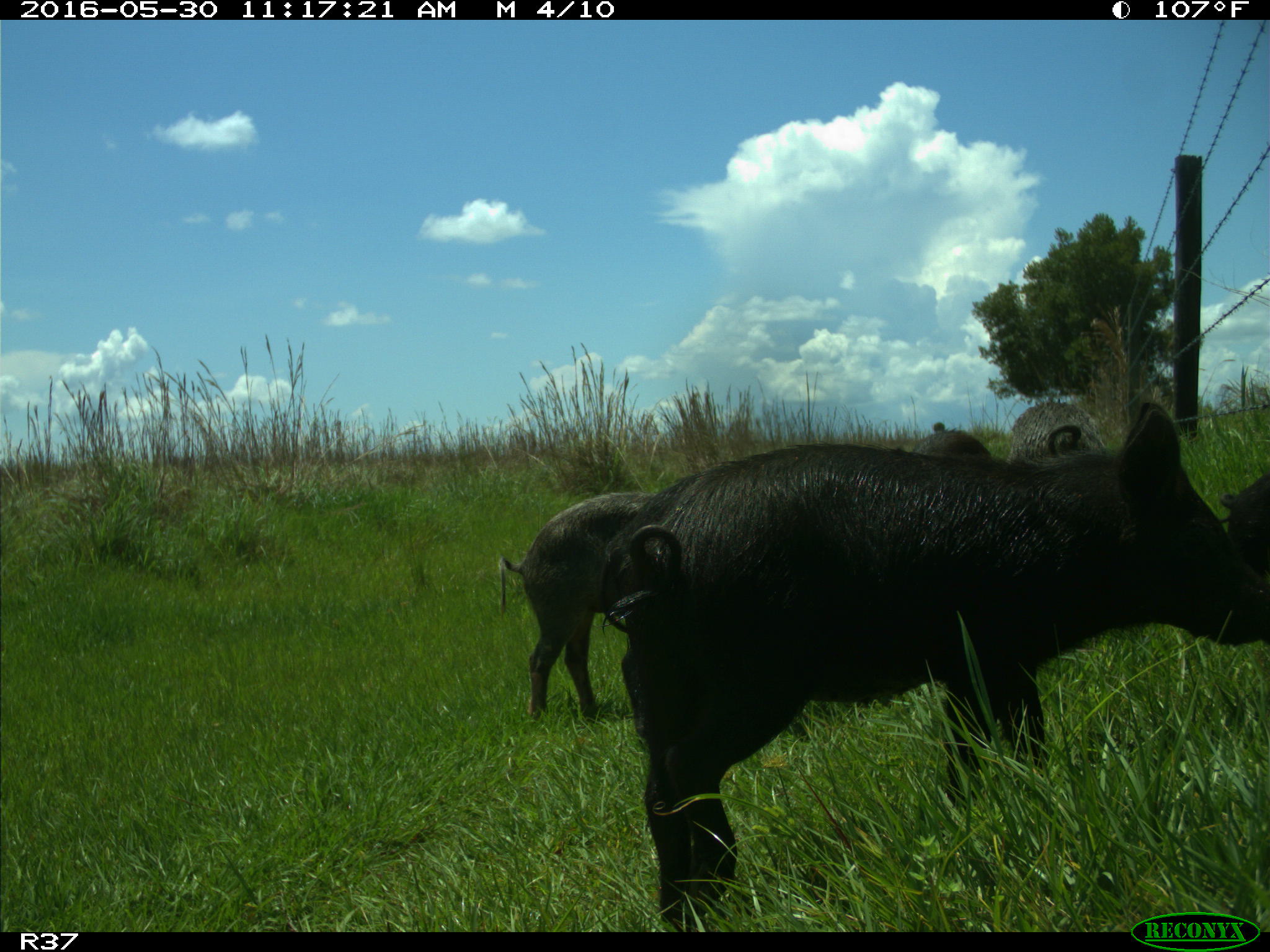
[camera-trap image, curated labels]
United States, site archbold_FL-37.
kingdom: Animalia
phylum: Chordata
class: Mammalia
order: Artiodactyla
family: Suidae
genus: Sus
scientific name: Sus scrofa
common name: wild boar